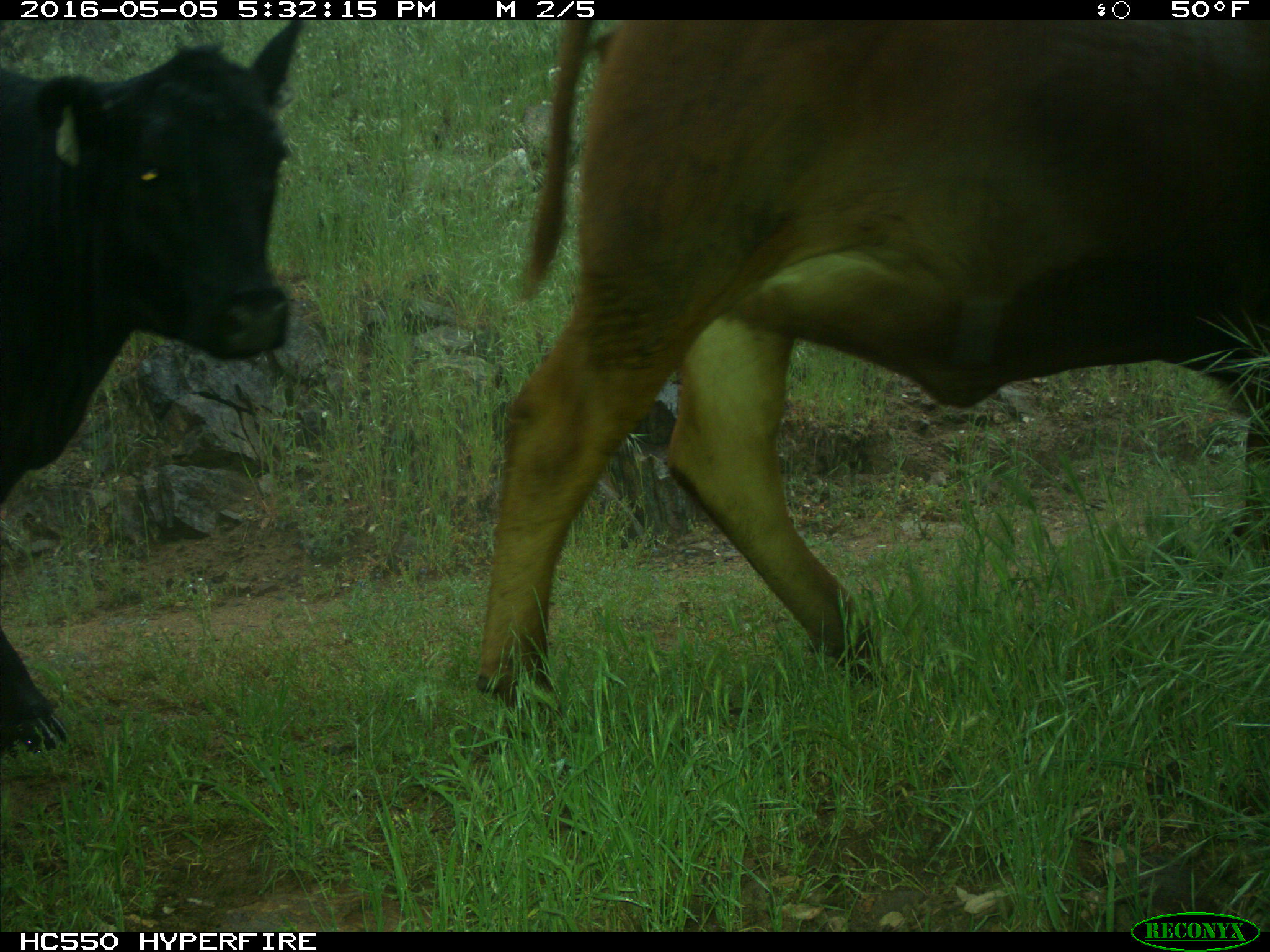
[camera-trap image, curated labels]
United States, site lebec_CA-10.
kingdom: Animalia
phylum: Chordata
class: Mammalia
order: Artiodactyla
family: Bovidae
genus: Bos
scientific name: Bos taurus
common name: domestic cow